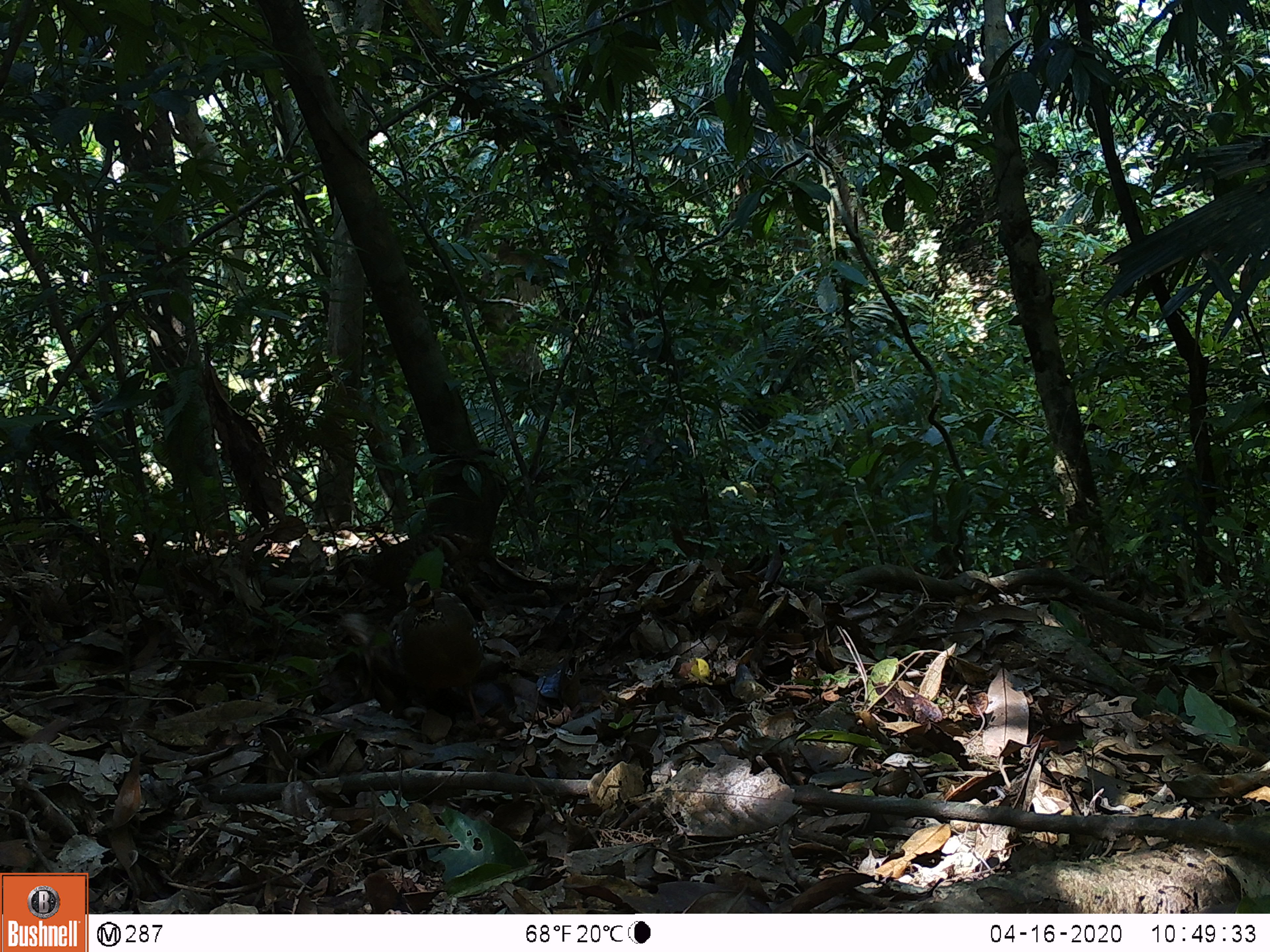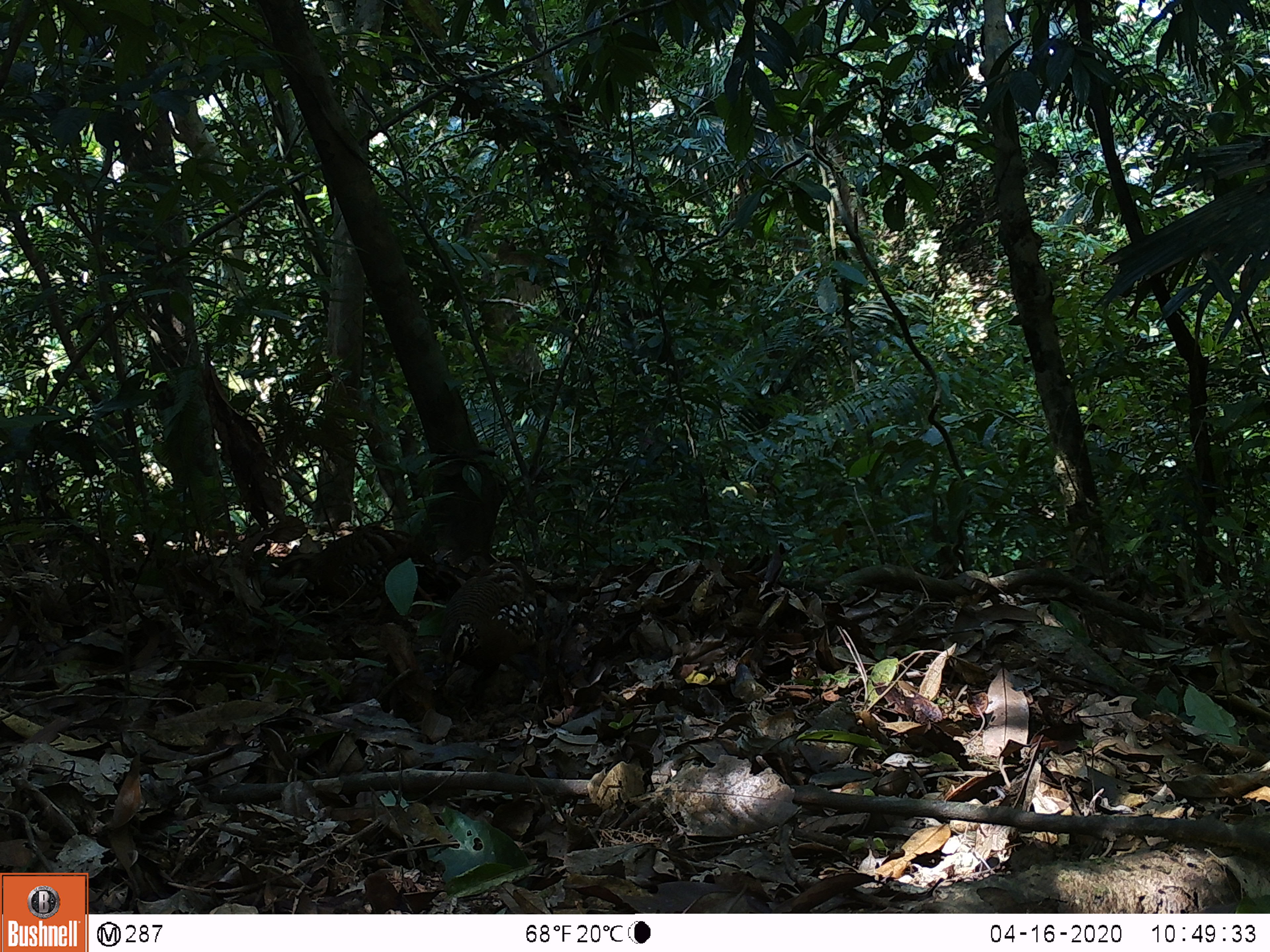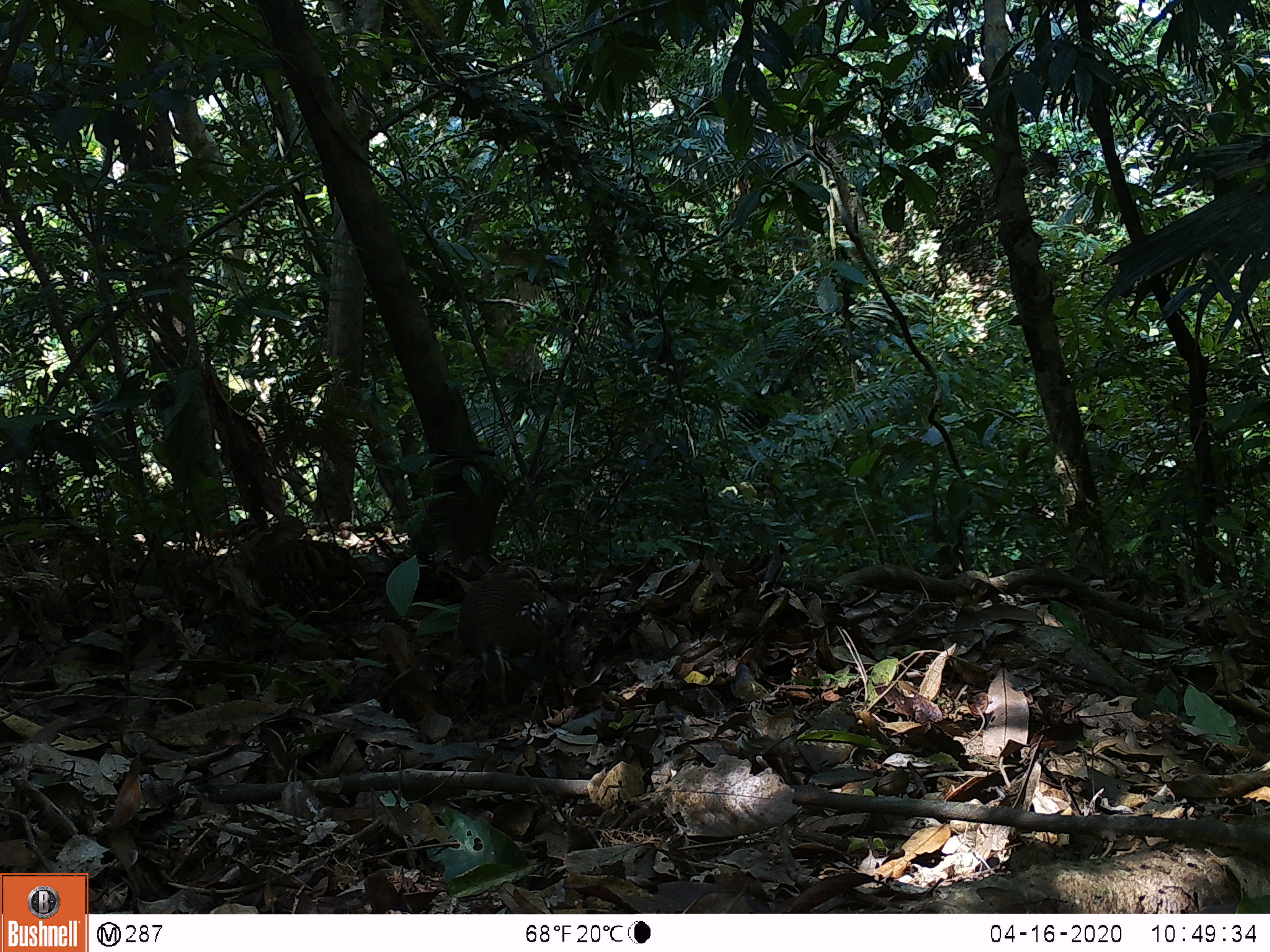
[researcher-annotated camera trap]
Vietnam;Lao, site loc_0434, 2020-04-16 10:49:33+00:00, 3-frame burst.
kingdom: Animalia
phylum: Chordata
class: Aves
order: Galliformes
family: Phasianidae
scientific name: Phasianidae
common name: partridge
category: unidentified partridge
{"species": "unidentified partridge (partridge) (Phasianidae)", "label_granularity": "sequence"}